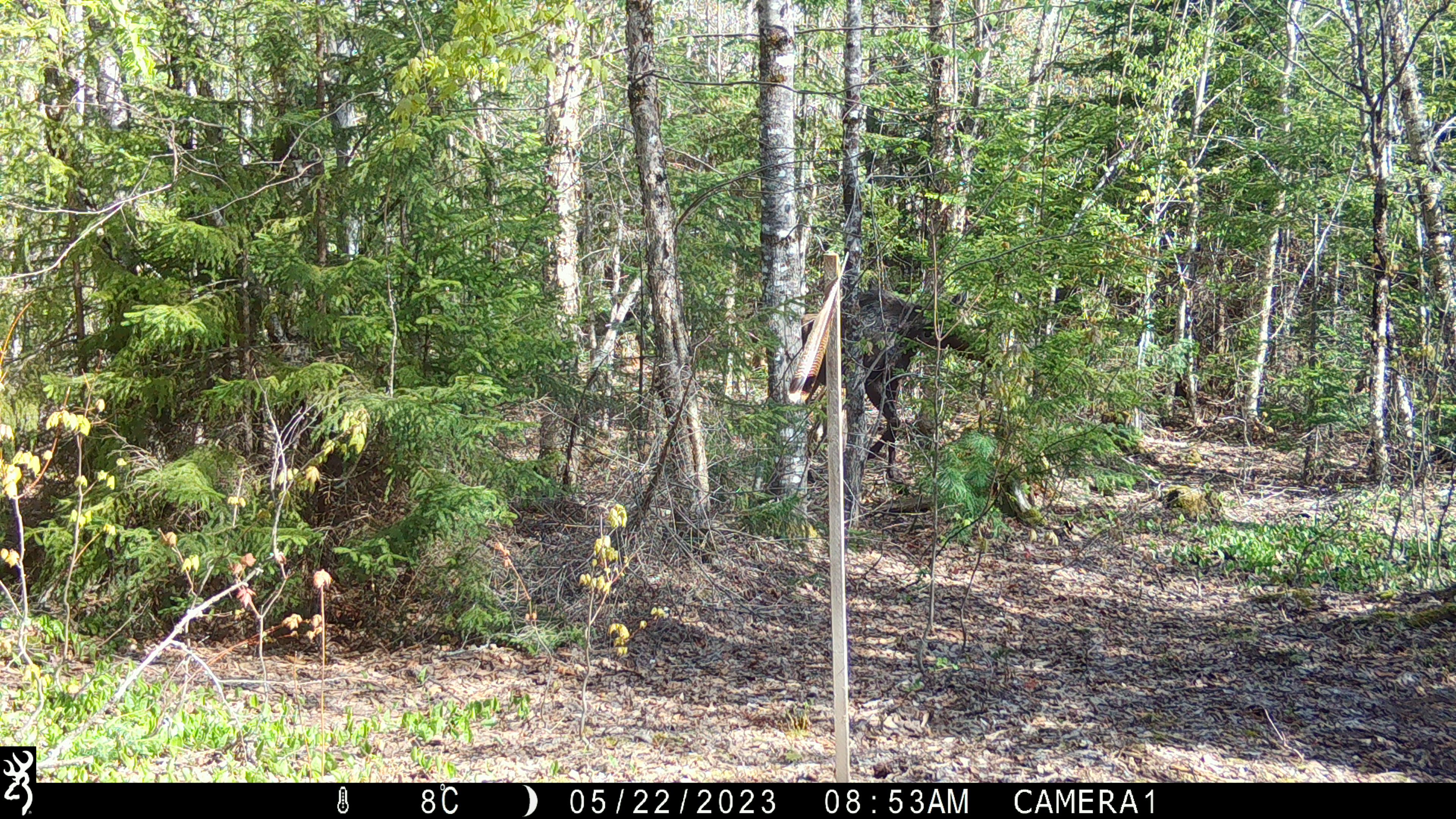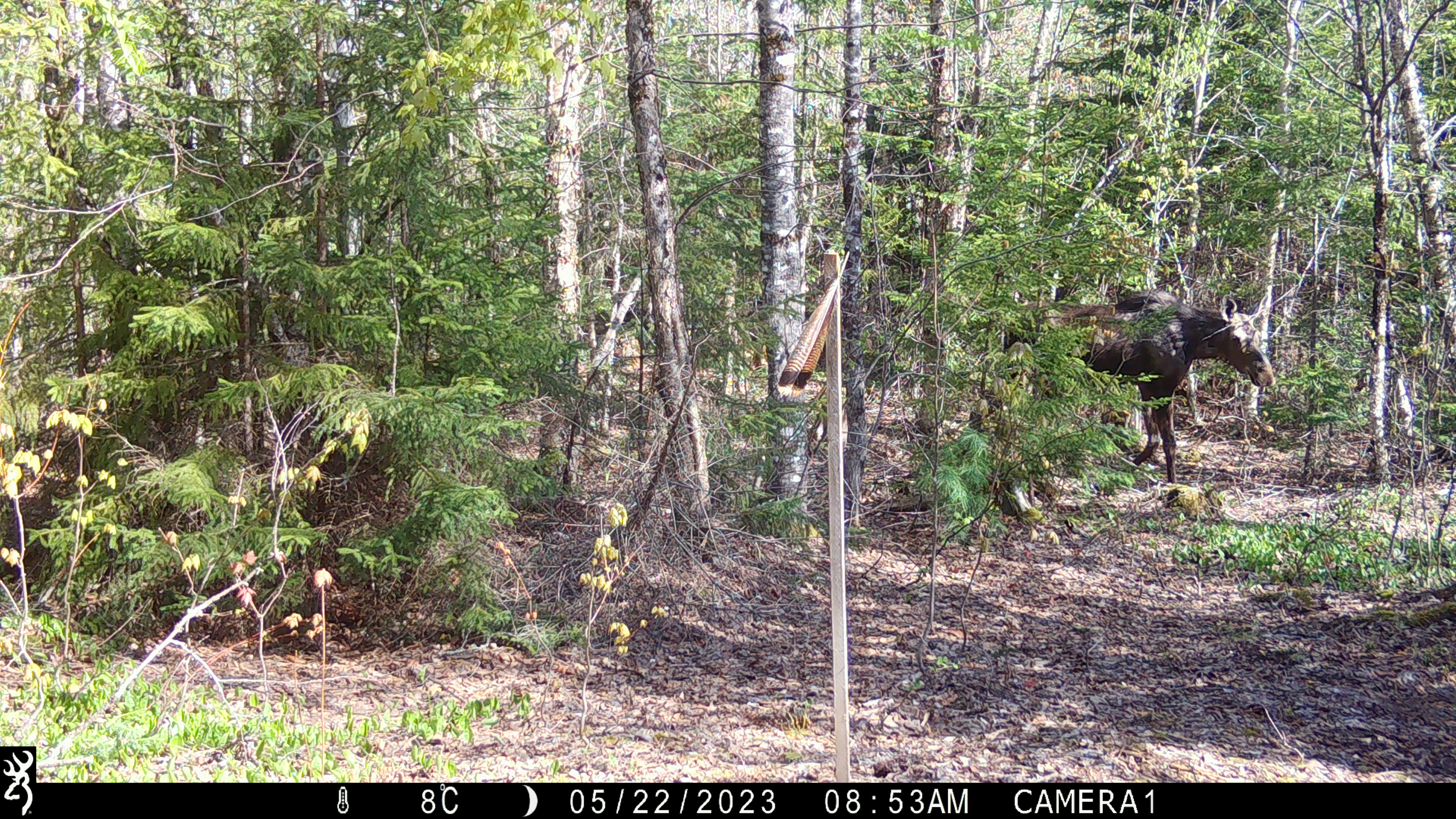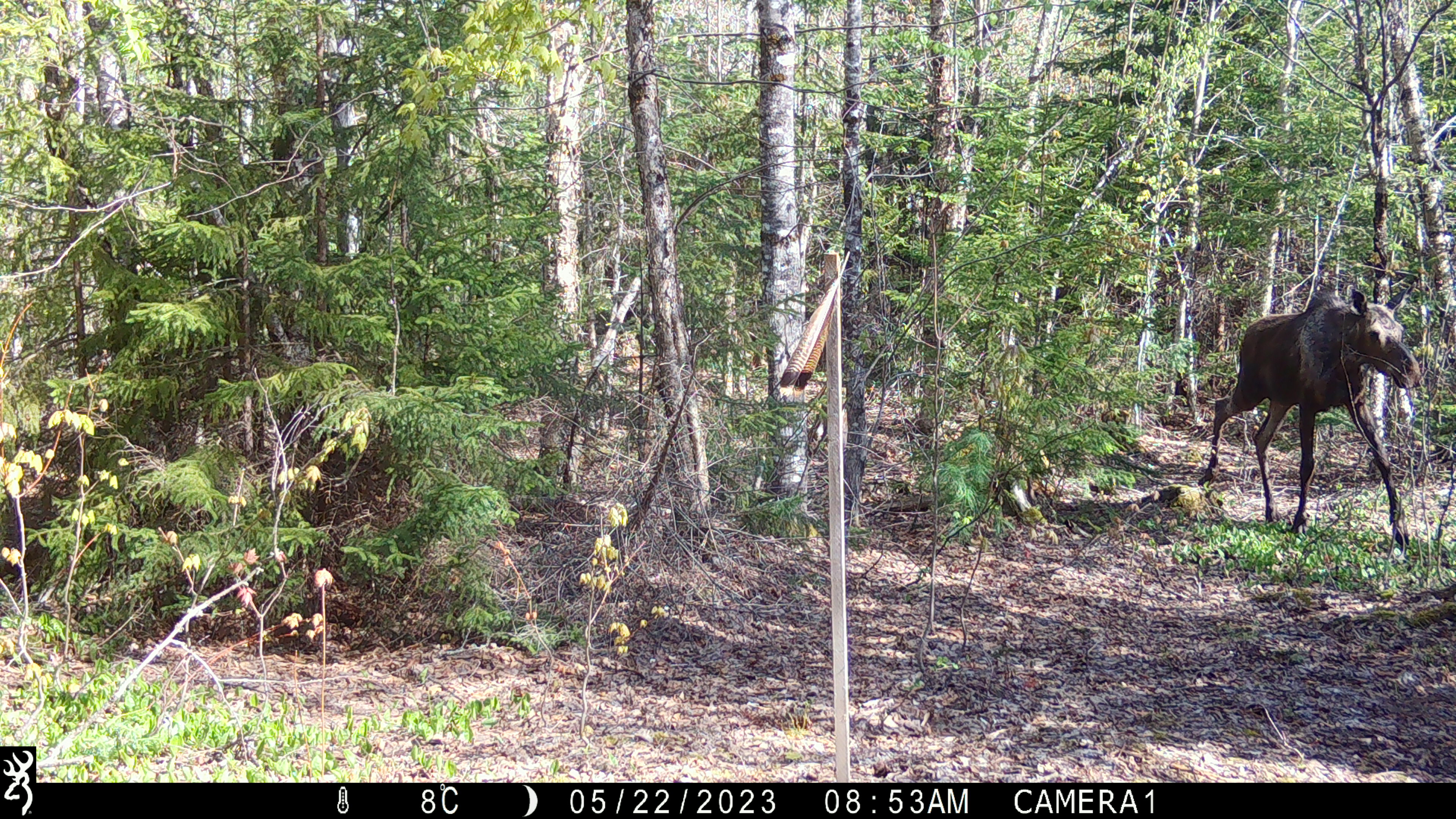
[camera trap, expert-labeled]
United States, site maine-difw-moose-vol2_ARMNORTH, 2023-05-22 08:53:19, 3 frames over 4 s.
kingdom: Animalia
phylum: Chordata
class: Mammalia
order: Artiodactyla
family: Cervidae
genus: Alces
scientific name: Alces alces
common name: moose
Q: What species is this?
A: Moose (Alces alces).